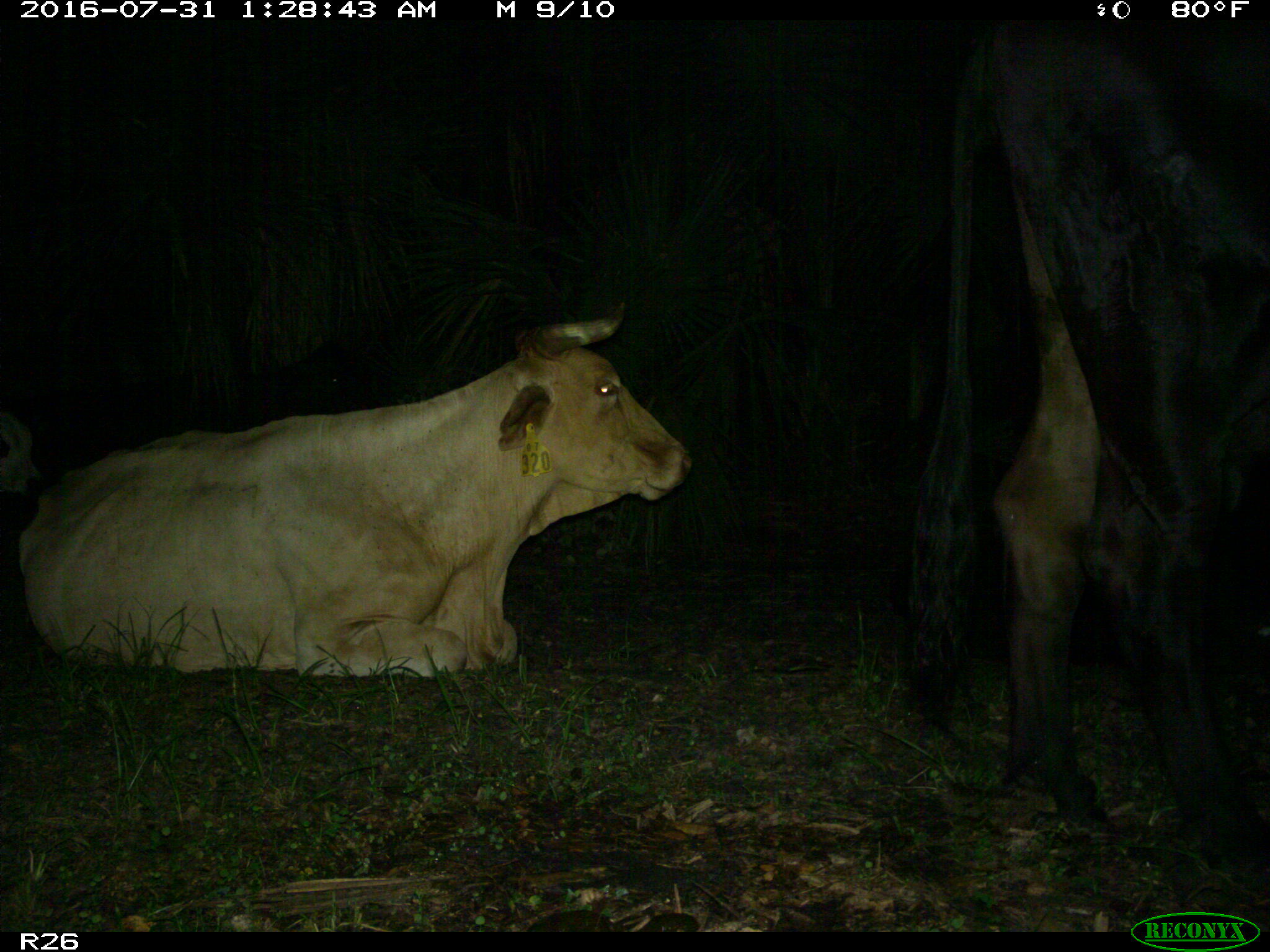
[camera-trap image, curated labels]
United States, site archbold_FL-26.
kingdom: Animalia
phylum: Chordata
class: Mammalia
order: Artiodactyla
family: Bovidae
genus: Bos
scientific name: Bos taurus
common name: domestic cow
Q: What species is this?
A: Bos taurus (domestic cow).